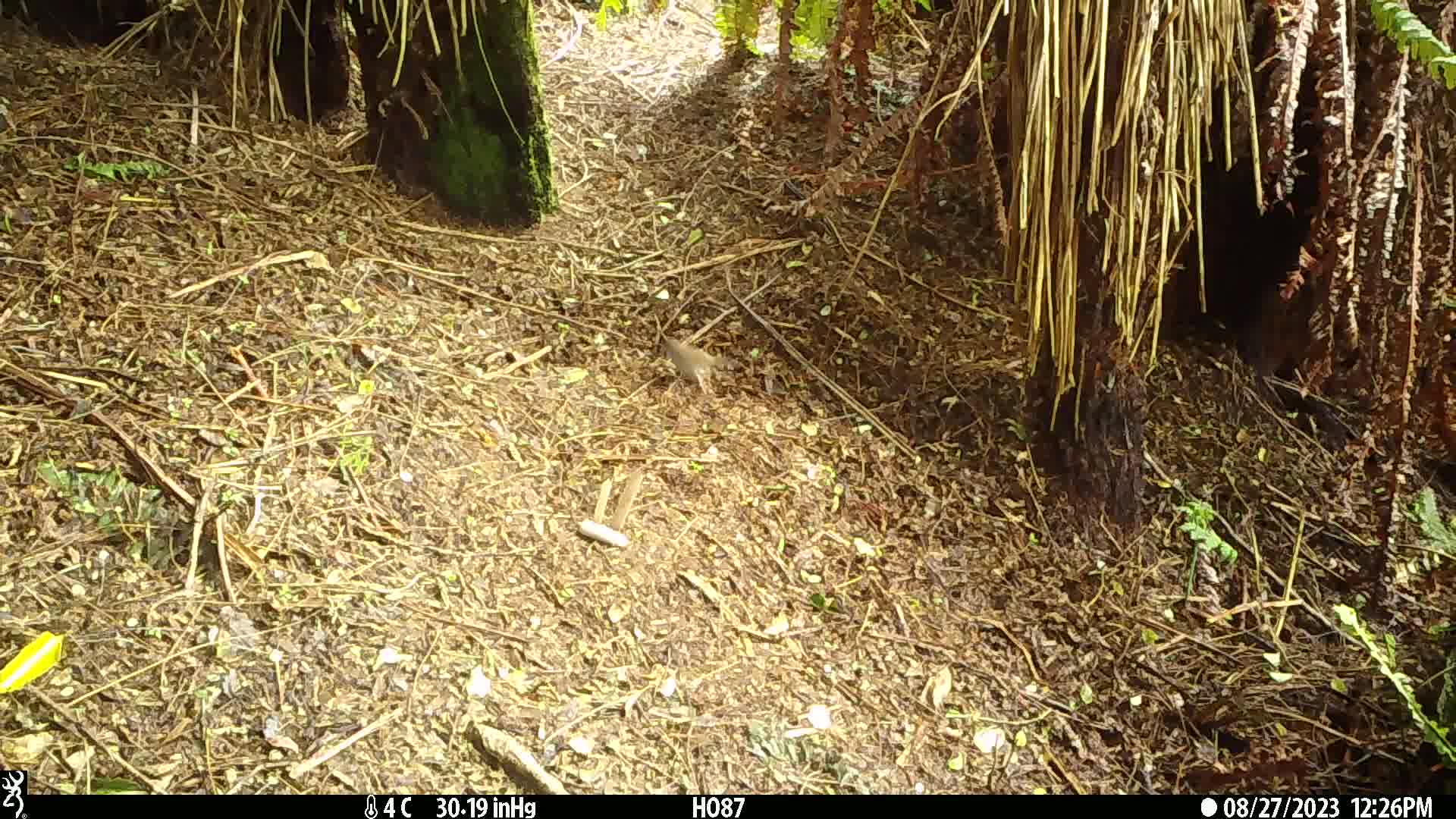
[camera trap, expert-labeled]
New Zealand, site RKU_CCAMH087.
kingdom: Animalia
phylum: Chordata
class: Aves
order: Passeriformes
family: Prunellidae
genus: Prunella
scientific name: Prunella modularis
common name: dunnock